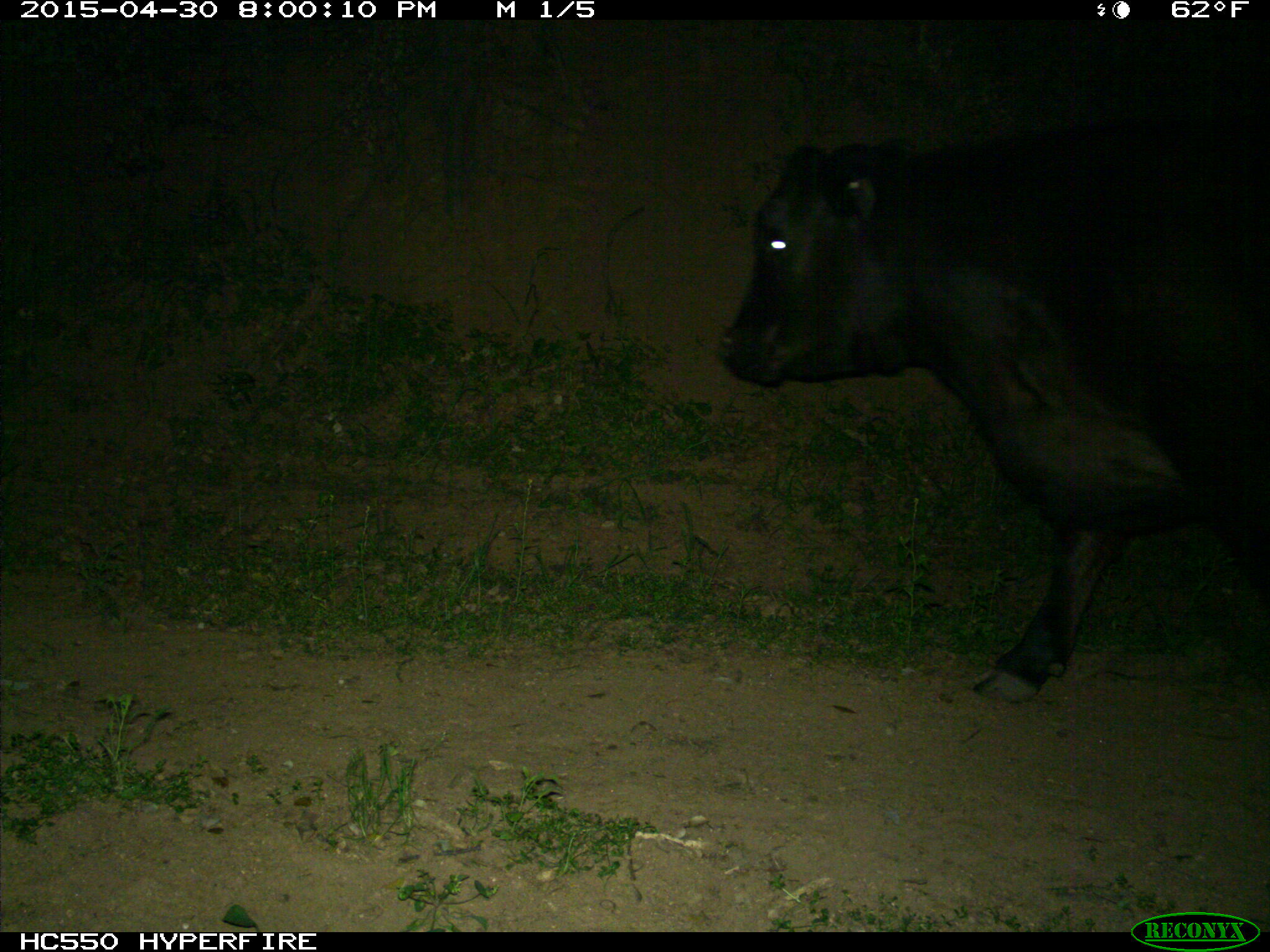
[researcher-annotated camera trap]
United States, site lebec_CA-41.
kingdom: Animalia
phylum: Chordata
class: Mammalia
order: Artiodactyla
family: Bovidae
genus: Bos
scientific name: Bos taurus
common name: domestic cow